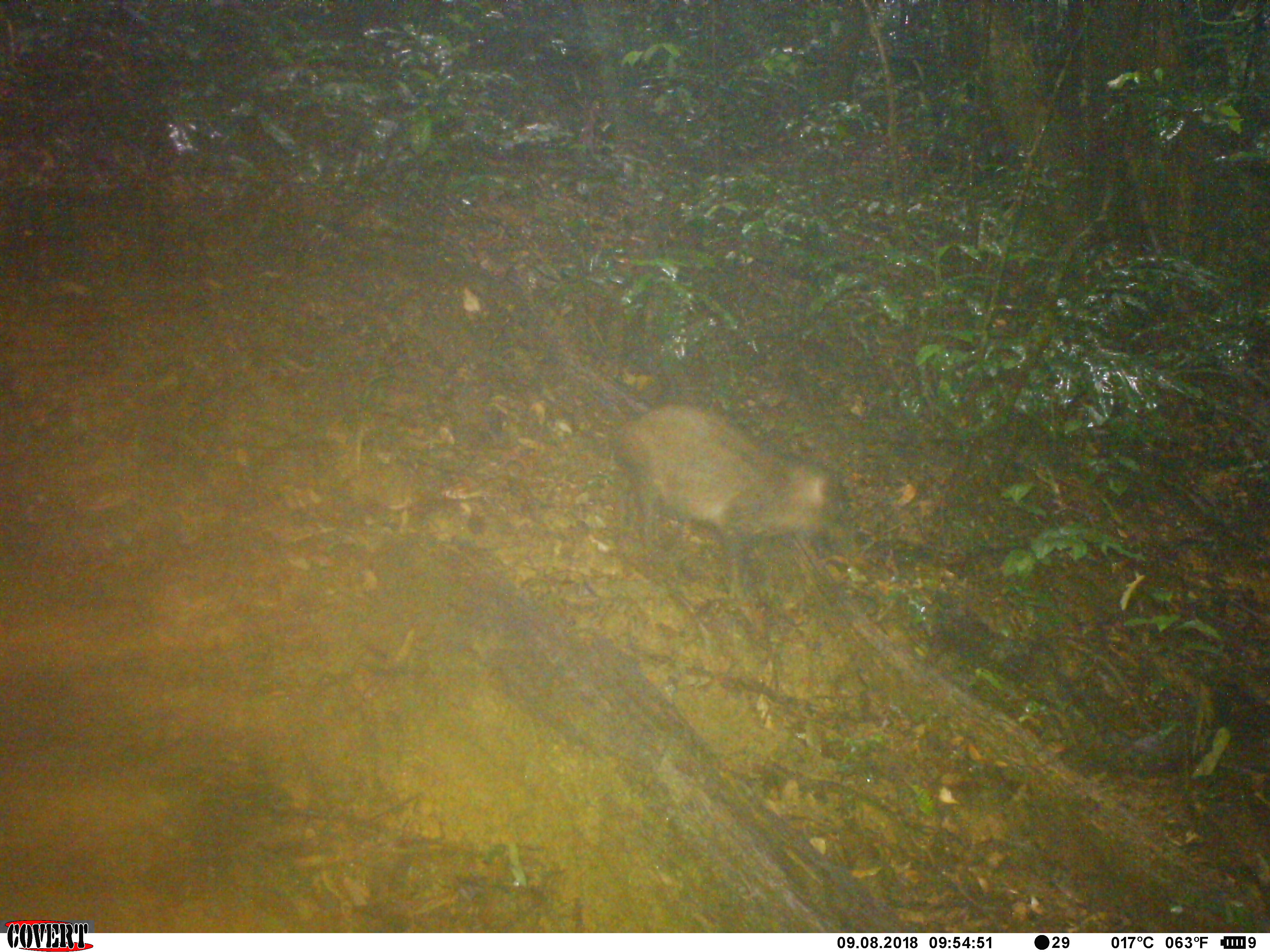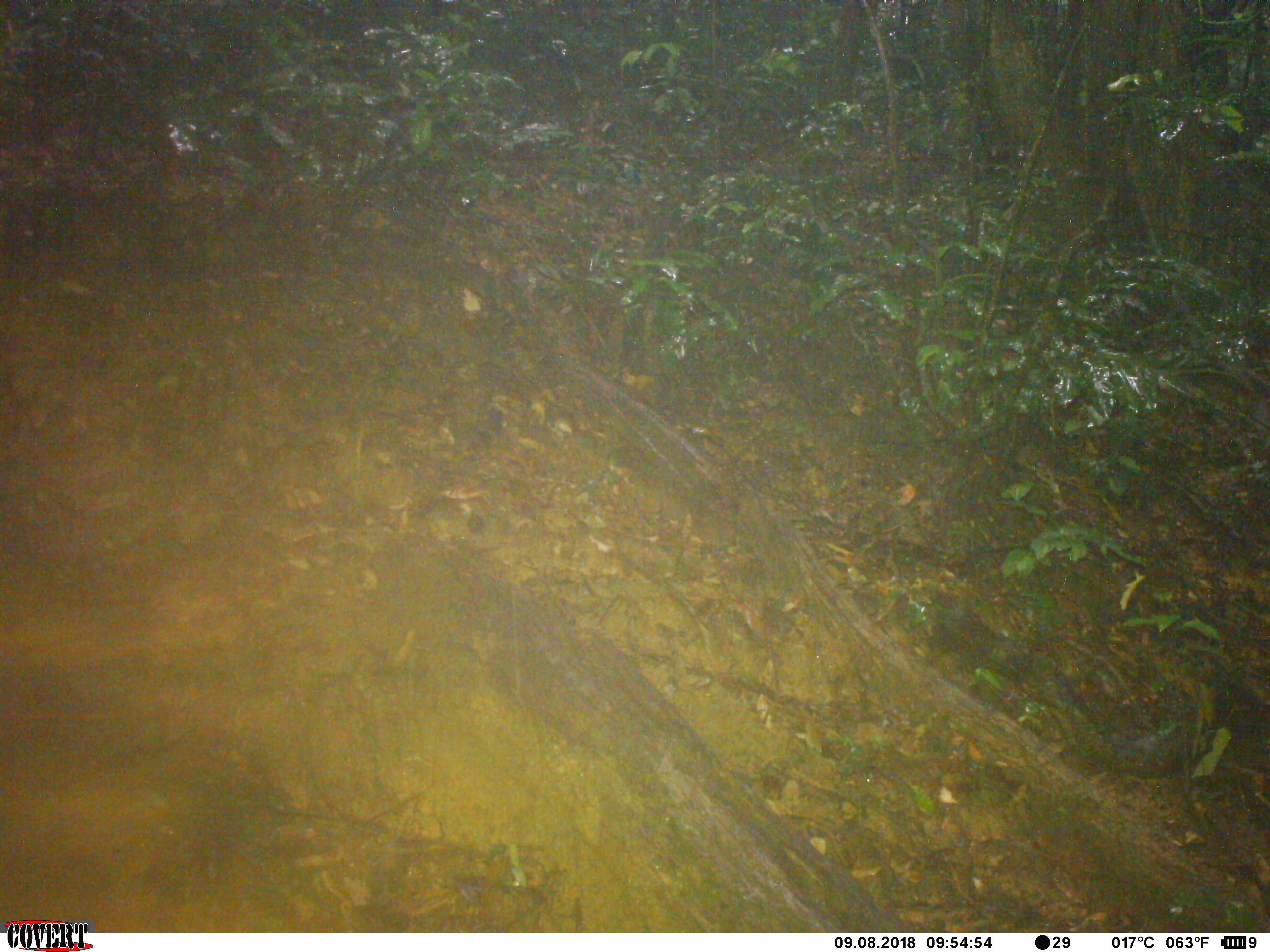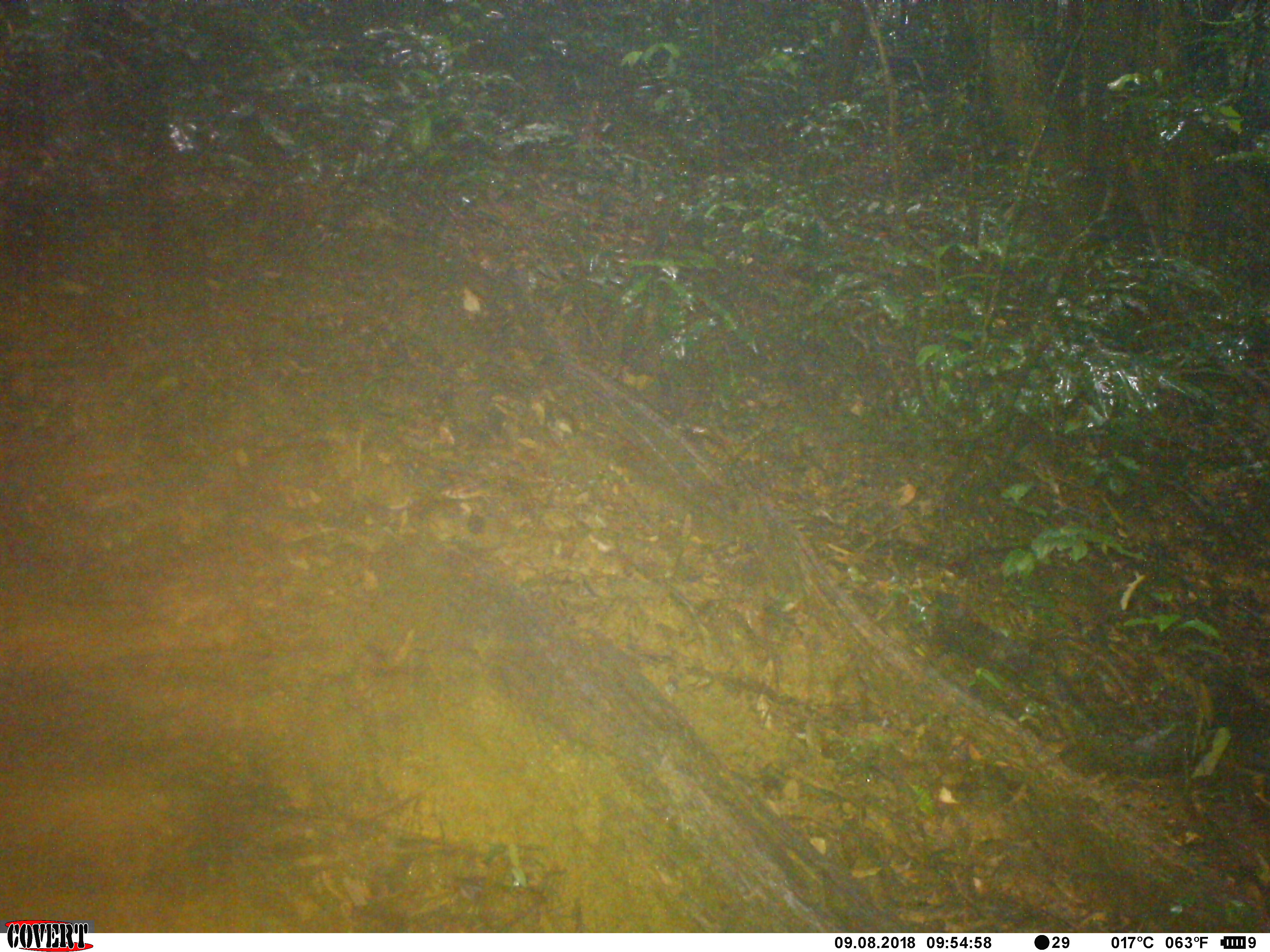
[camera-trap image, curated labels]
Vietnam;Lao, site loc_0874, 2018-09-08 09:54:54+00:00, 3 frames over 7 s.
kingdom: Animalia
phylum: Chordata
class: Mammalia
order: Artiodactyla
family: Suidae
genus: Sus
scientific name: Sus scrofa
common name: eurasian wild pig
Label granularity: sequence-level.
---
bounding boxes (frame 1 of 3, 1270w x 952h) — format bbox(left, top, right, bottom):
eurasian wild pig: bbox(609, 400, 844, 604)